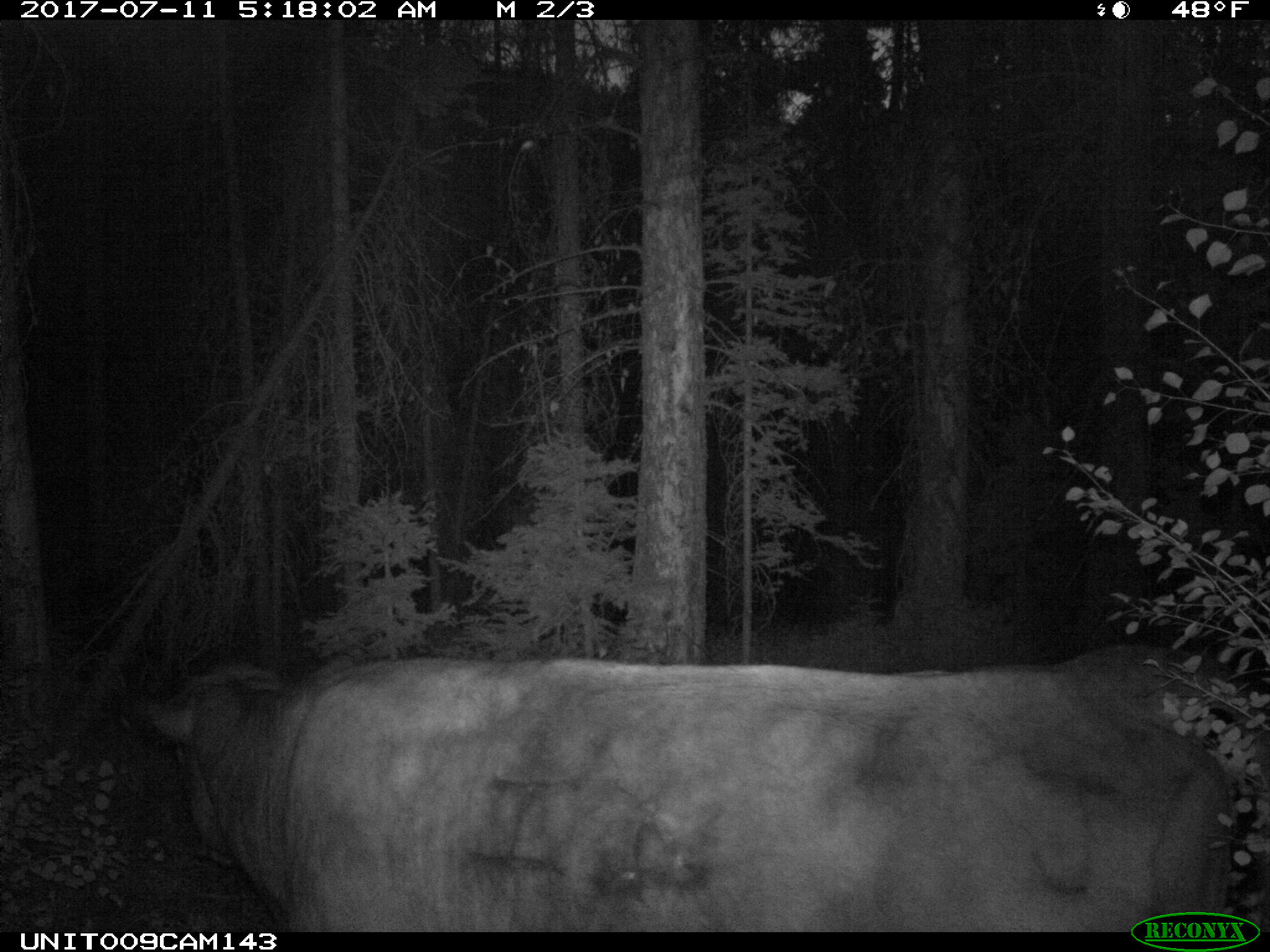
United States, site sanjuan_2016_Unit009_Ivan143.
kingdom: Animalia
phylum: Chordata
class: Mammalia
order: Artiodactyla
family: Bovidae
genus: Bos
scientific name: Bos taurus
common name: domestic cow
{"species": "Bos taurus (domestic cow)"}